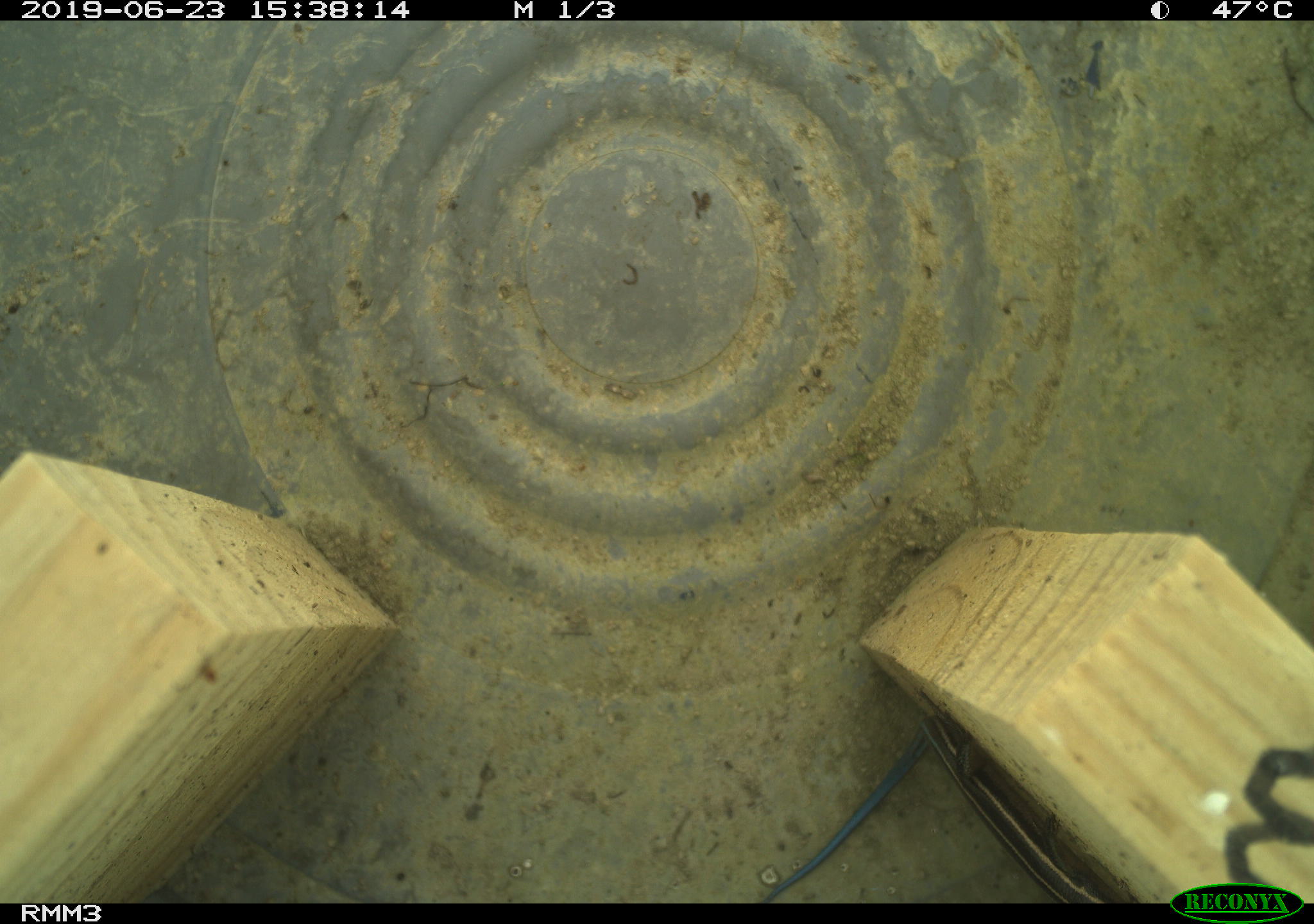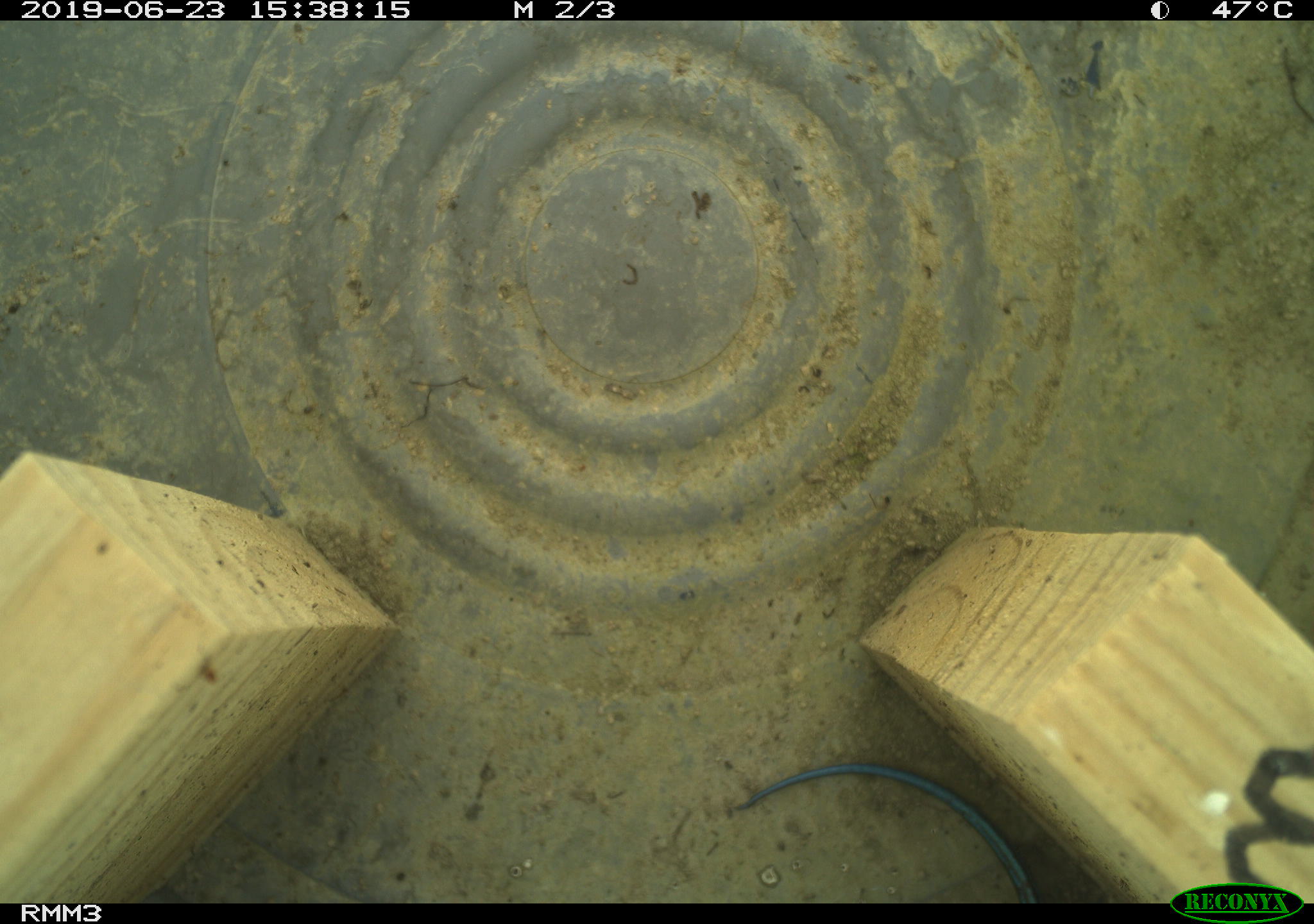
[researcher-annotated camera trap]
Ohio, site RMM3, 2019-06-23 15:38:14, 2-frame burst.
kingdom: Animalia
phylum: Chordata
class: Reptilia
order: Squamata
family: Scincidae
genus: Plestiodon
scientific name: Plestiodon fasciatus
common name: common five-lined skink